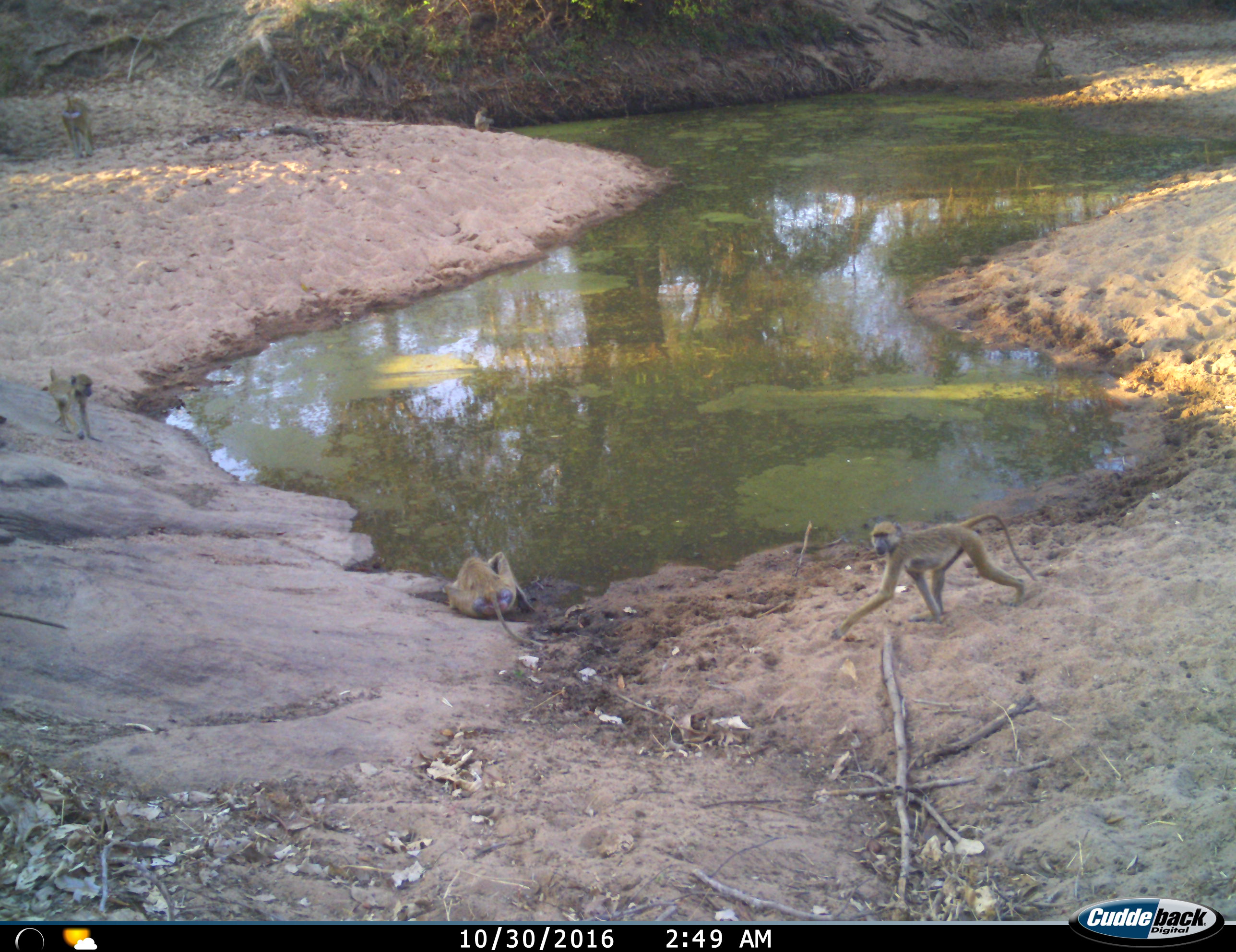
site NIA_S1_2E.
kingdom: Animalia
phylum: Chordata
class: Mammalia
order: Primates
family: Cercopithecidae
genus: Papio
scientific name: Papio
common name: baboon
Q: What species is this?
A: Baboon (Papio).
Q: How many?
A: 6.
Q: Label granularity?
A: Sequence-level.